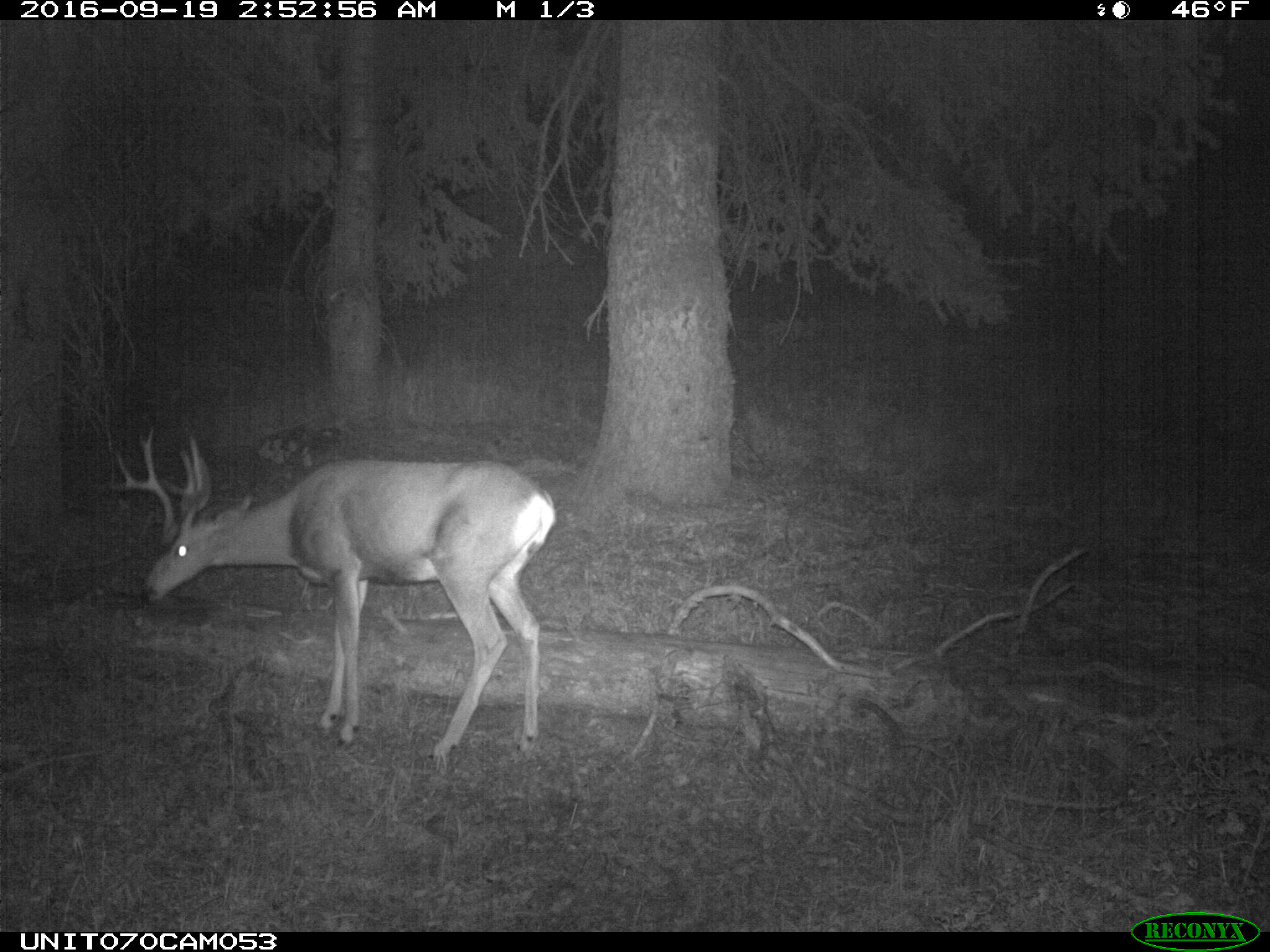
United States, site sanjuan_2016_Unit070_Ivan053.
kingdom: Animalia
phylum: Chordata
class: Mammalia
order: Artiodactyla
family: Cervidae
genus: Odocoileus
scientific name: Odocoileus hemionus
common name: mule deer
Odocoileus hemionus (mule deer).